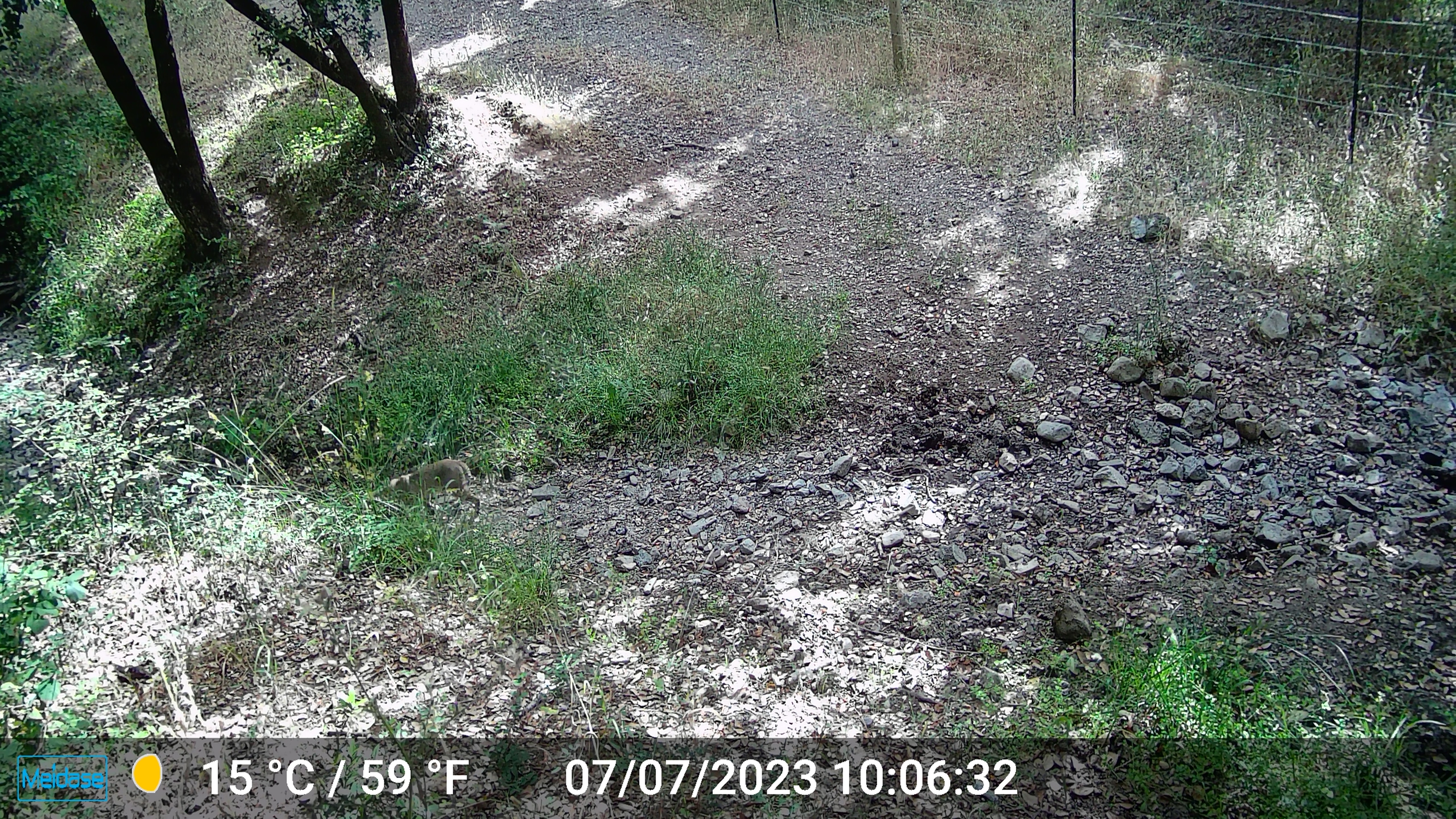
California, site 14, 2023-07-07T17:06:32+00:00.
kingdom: Animalia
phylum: Chordata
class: Mammalia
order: Carnivora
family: Felidae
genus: Lynx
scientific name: Lynx rufus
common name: bobcat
Bobcat (Lynx rufus).